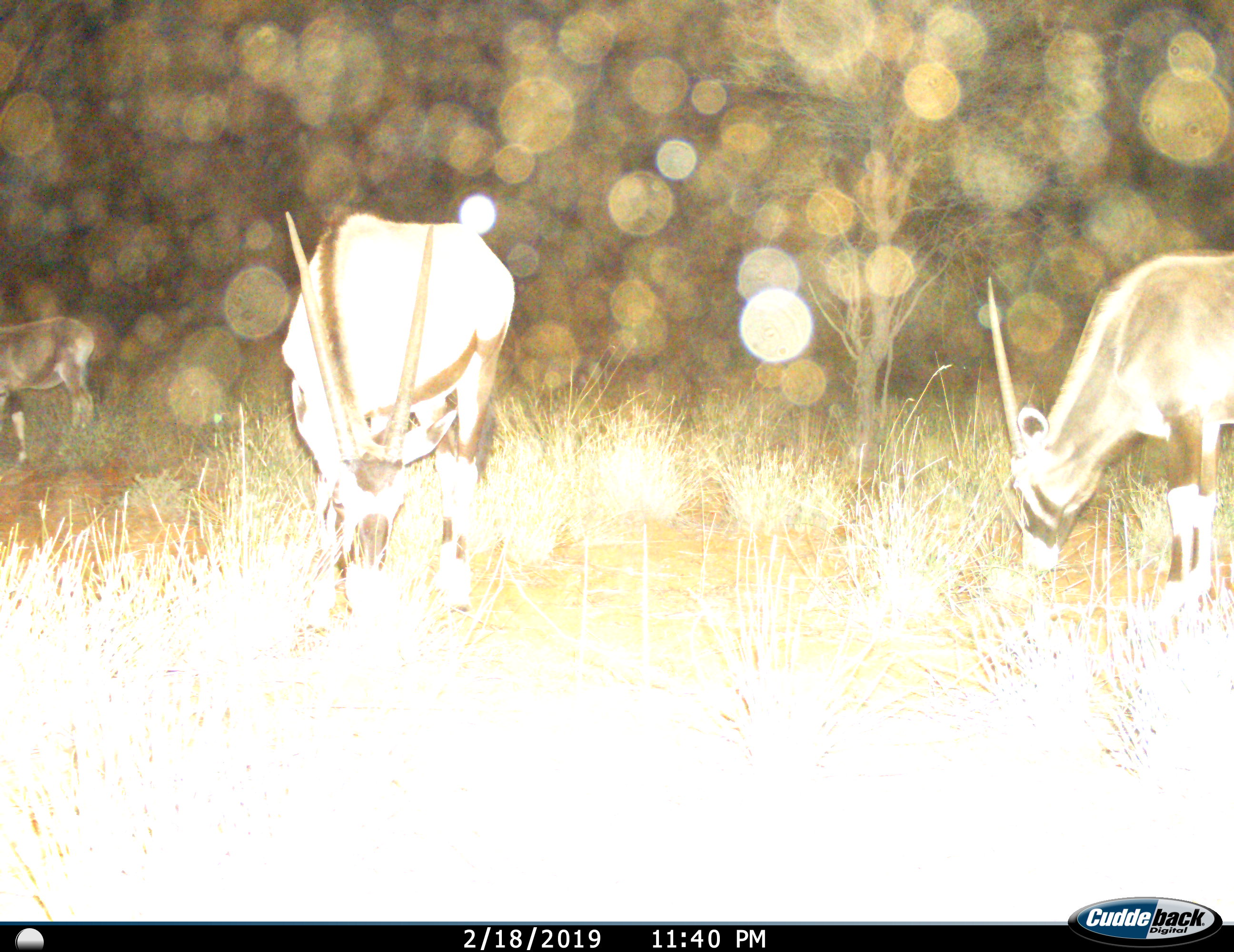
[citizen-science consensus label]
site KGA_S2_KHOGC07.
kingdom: Animalia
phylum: Chordata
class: Mammalia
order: Artiodactyla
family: Bovidae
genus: Oryx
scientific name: Oryx gazella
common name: gemsbok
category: oryx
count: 3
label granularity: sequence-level